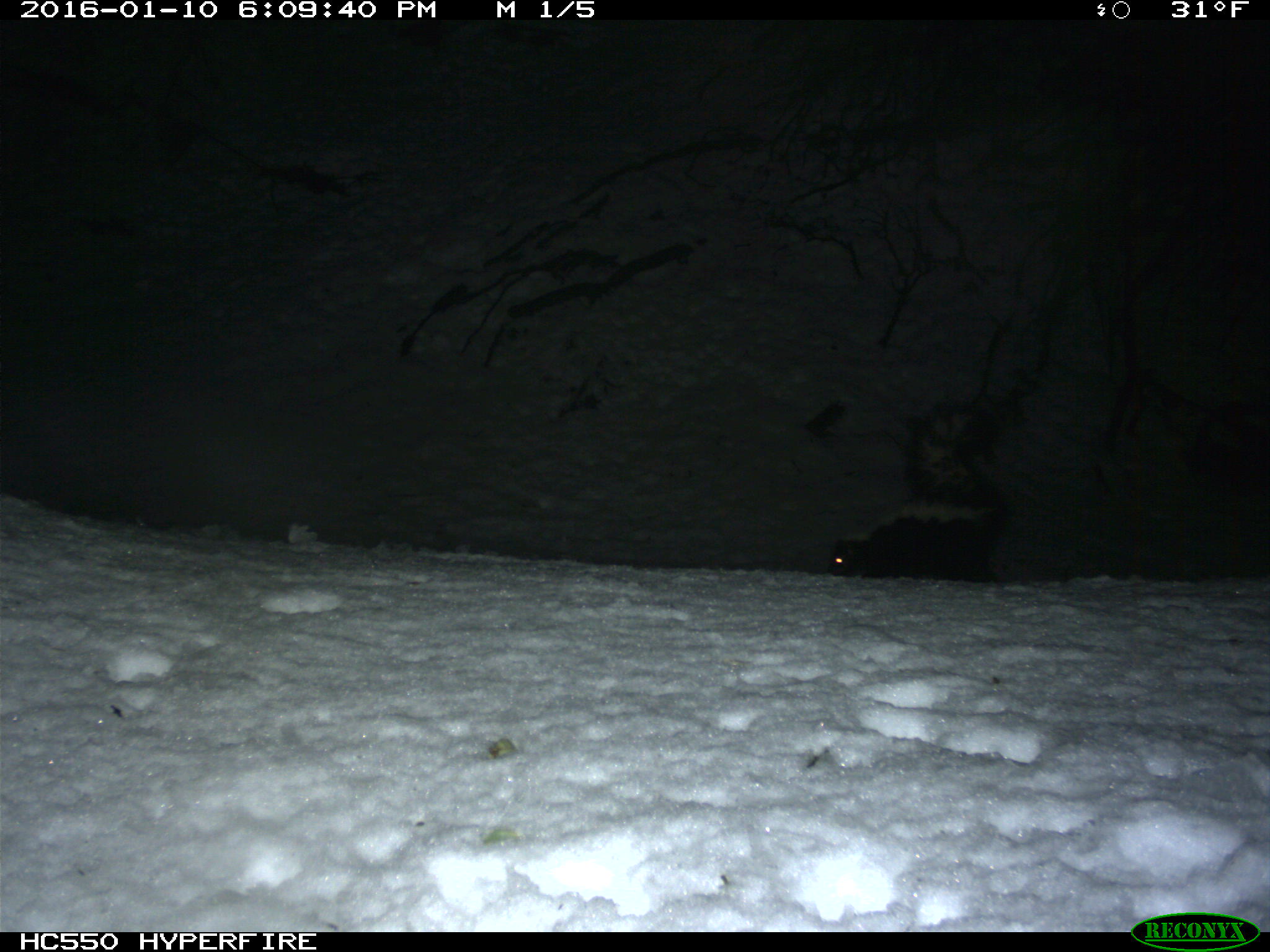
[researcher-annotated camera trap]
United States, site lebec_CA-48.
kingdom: Animalia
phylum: Chordata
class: Mammalia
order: Carnivora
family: Mephitidae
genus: Mephitis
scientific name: Mephitis mephitis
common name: striped skunk